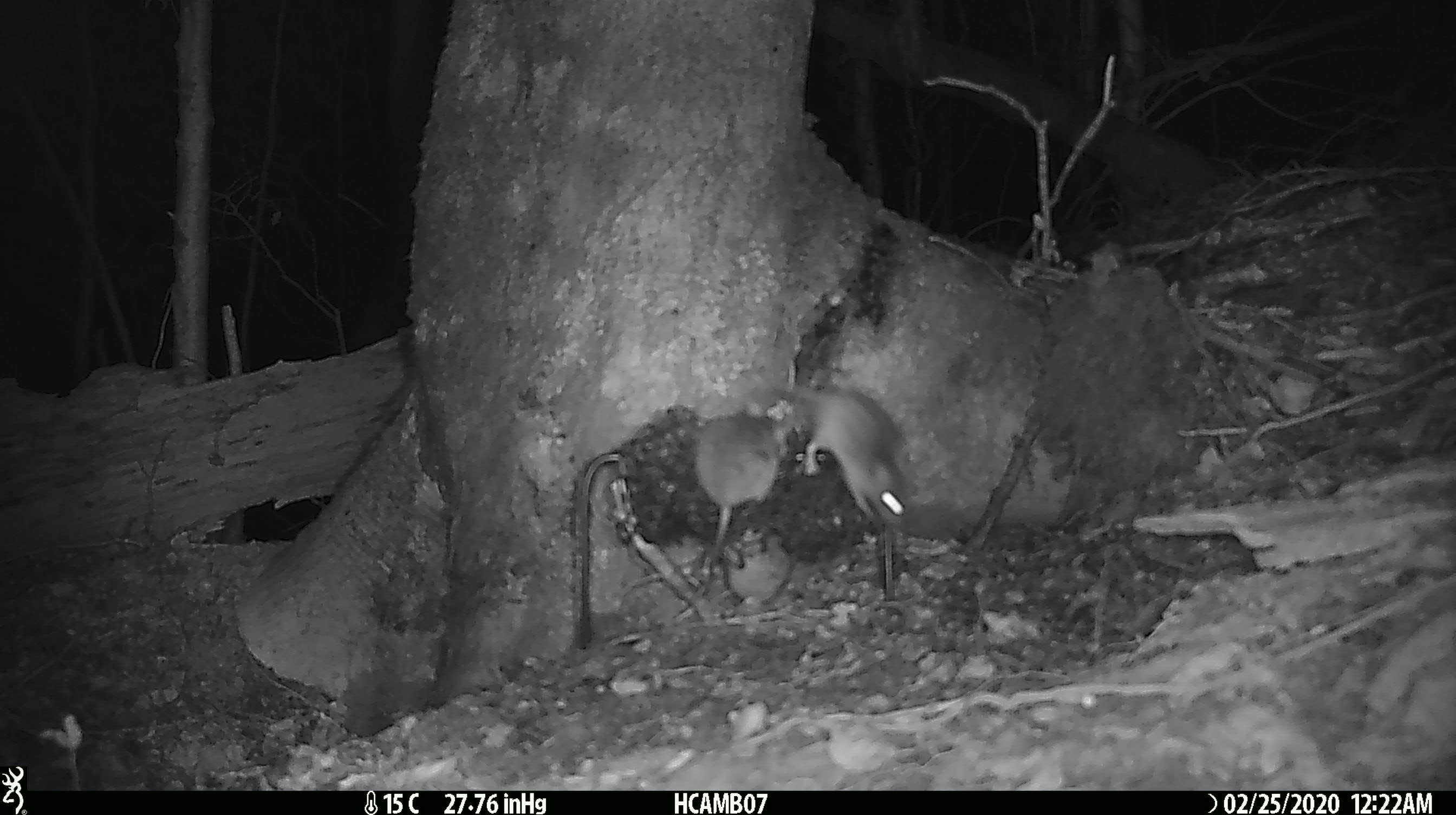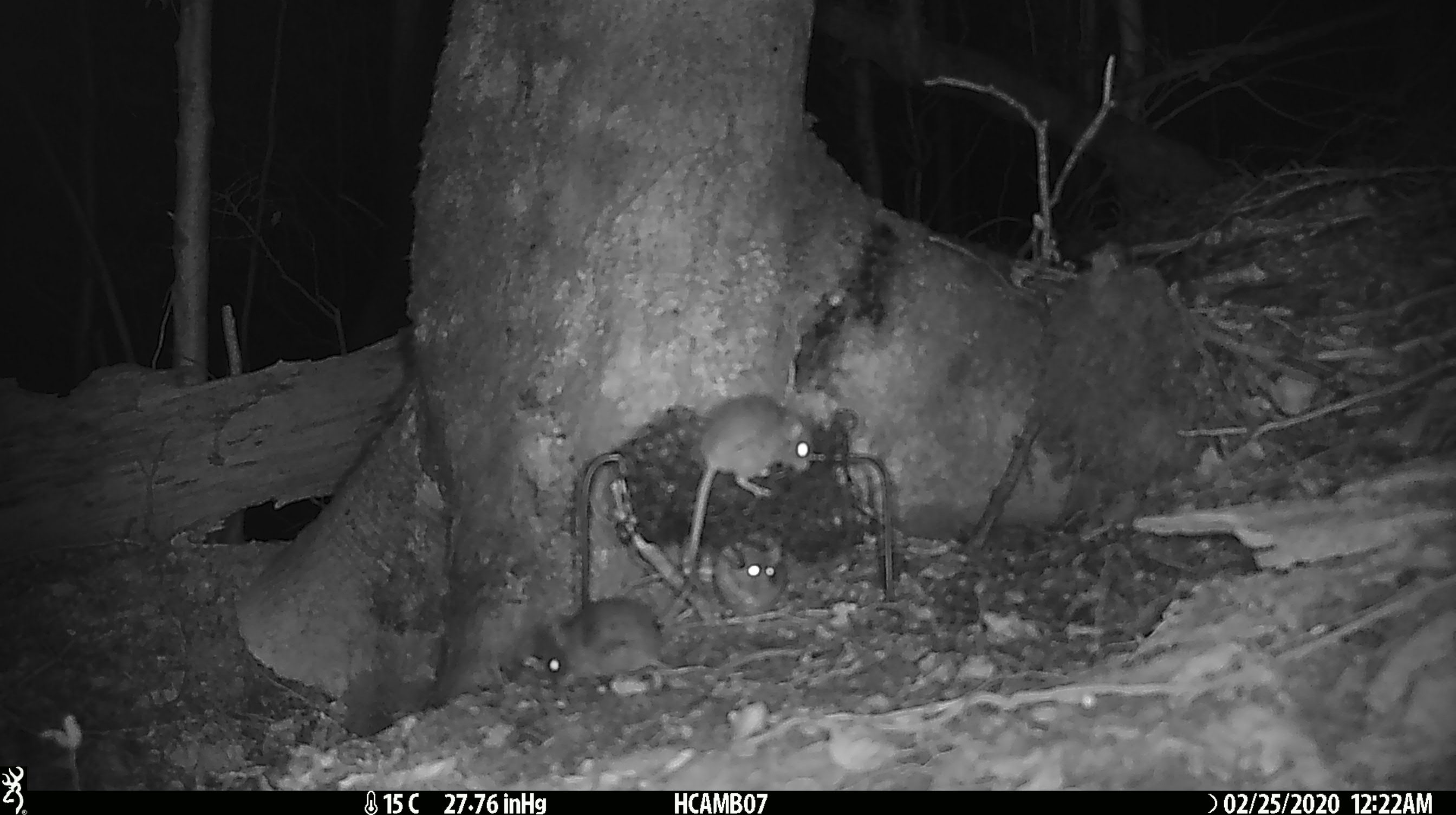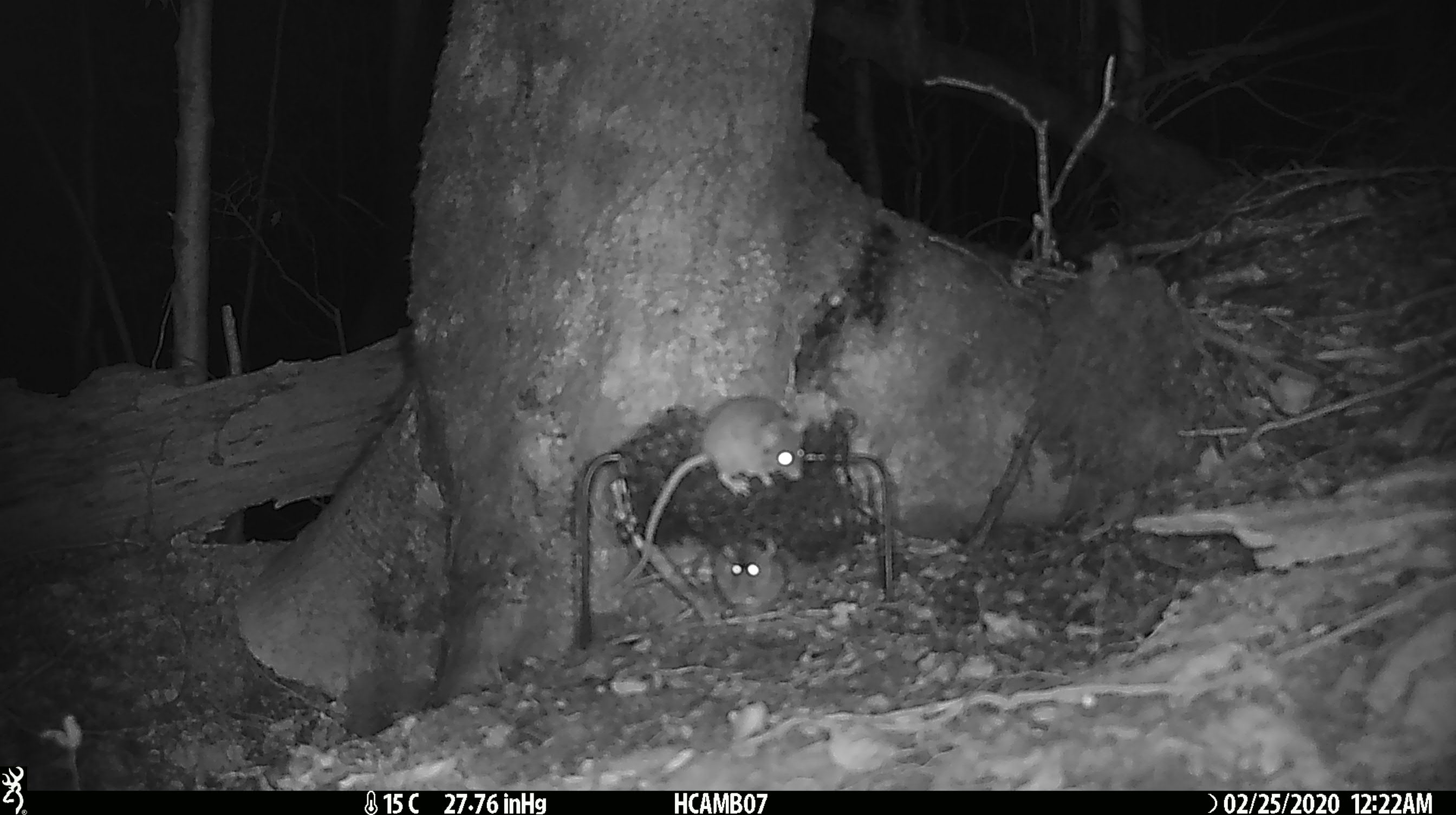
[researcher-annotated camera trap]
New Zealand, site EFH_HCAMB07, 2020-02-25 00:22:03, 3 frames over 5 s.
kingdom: Animalia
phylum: Chordata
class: Mammalia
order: Rodentia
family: Muridae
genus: Mus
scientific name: Mus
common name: mouse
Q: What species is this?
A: Mouse (Mus).